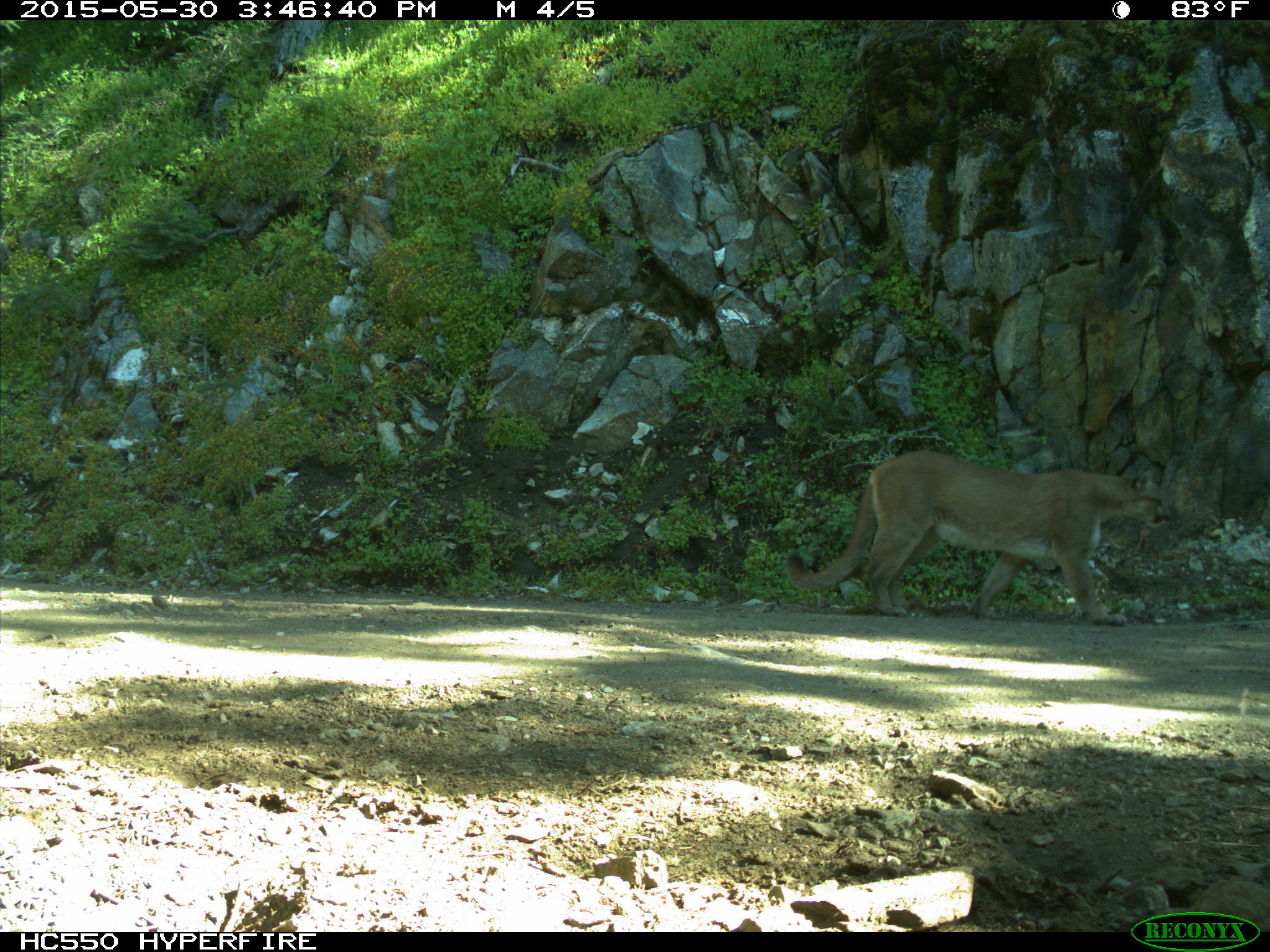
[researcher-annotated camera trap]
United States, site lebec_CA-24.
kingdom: Animalia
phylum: Chordata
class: Mammalia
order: Carnivora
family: Felidae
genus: Puma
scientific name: Puma concolor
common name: mountain lion